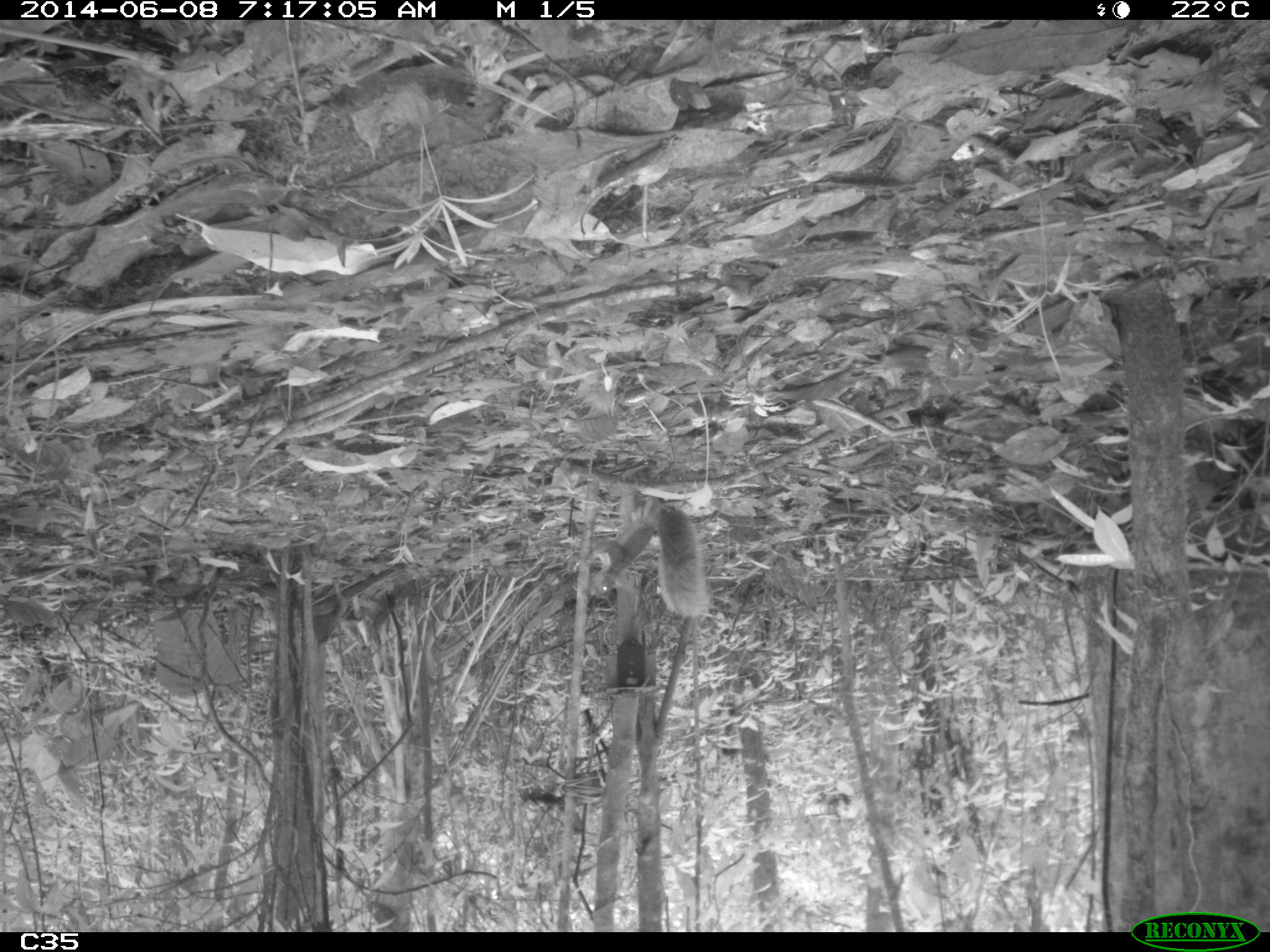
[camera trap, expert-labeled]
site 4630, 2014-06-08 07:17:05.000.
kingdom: Animalia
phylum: Chordata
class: Mammalia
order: Rodentia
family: Sciuridae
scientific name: Sciuridae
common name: squirrels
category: unknown squirrel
Unknown squirrel (squirrels) (Sciuridae), count 1, age adult.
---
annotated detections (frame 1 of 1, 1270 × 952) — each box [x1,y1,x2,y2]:
unknown squirrel: [584,494,713,620]